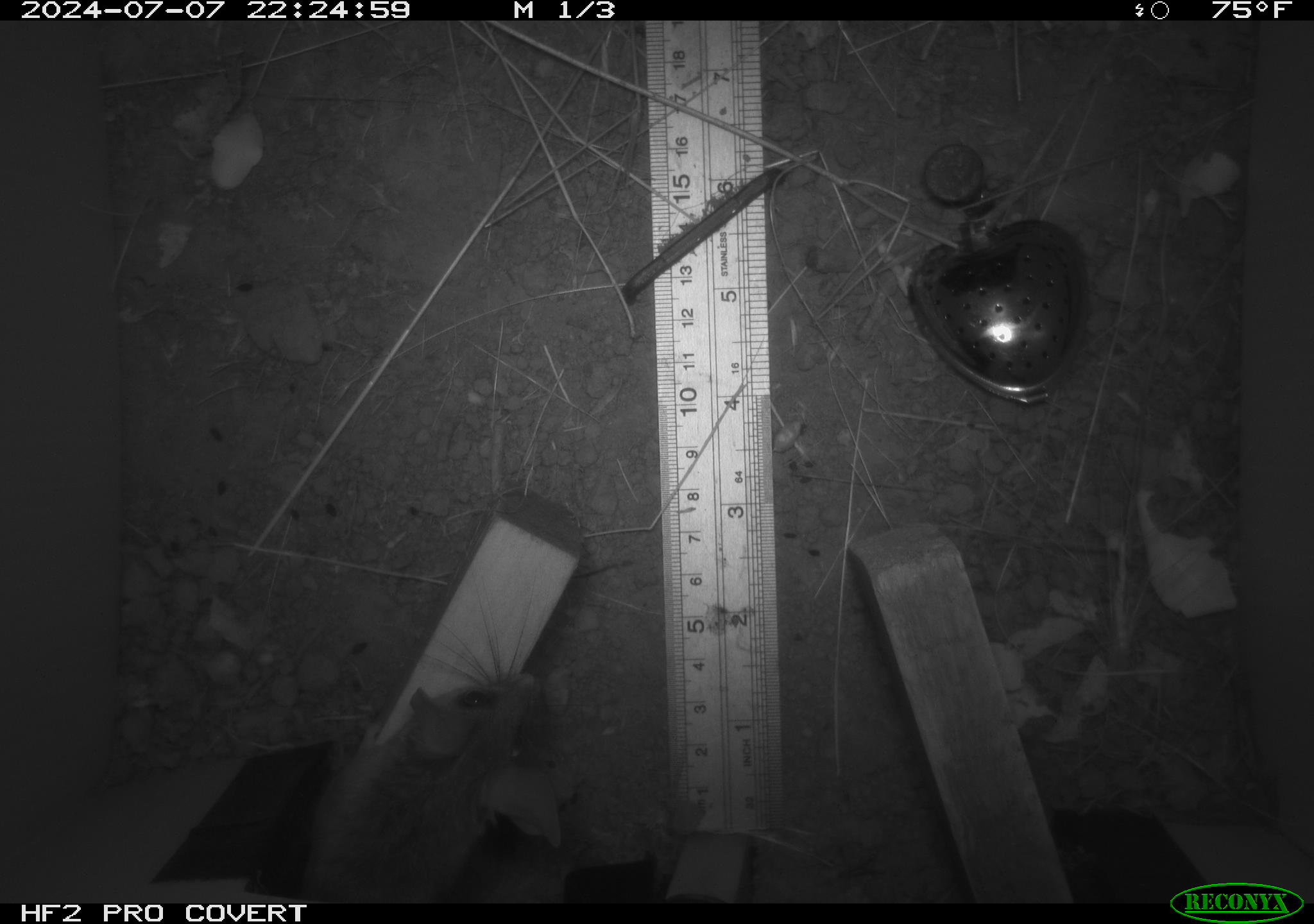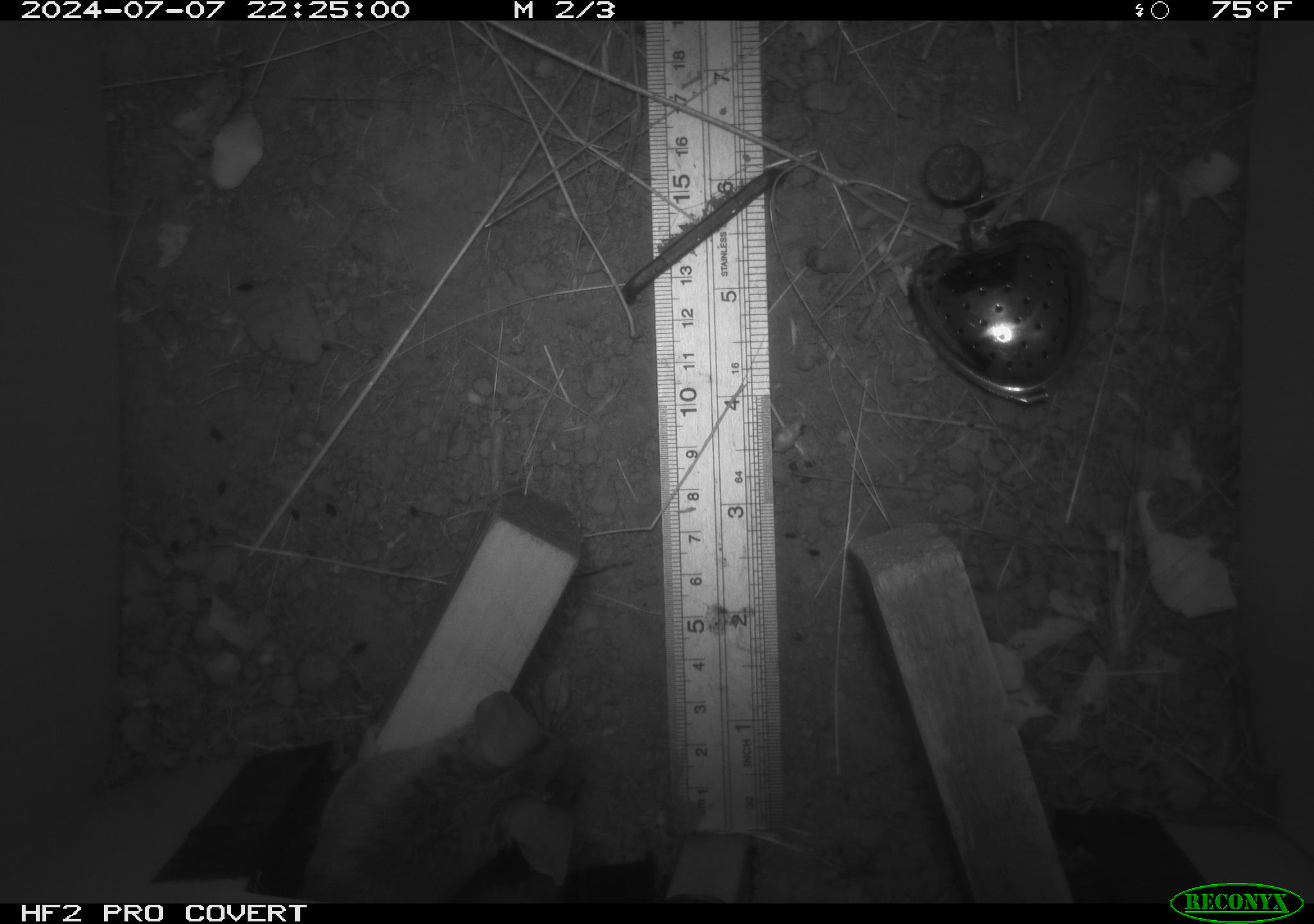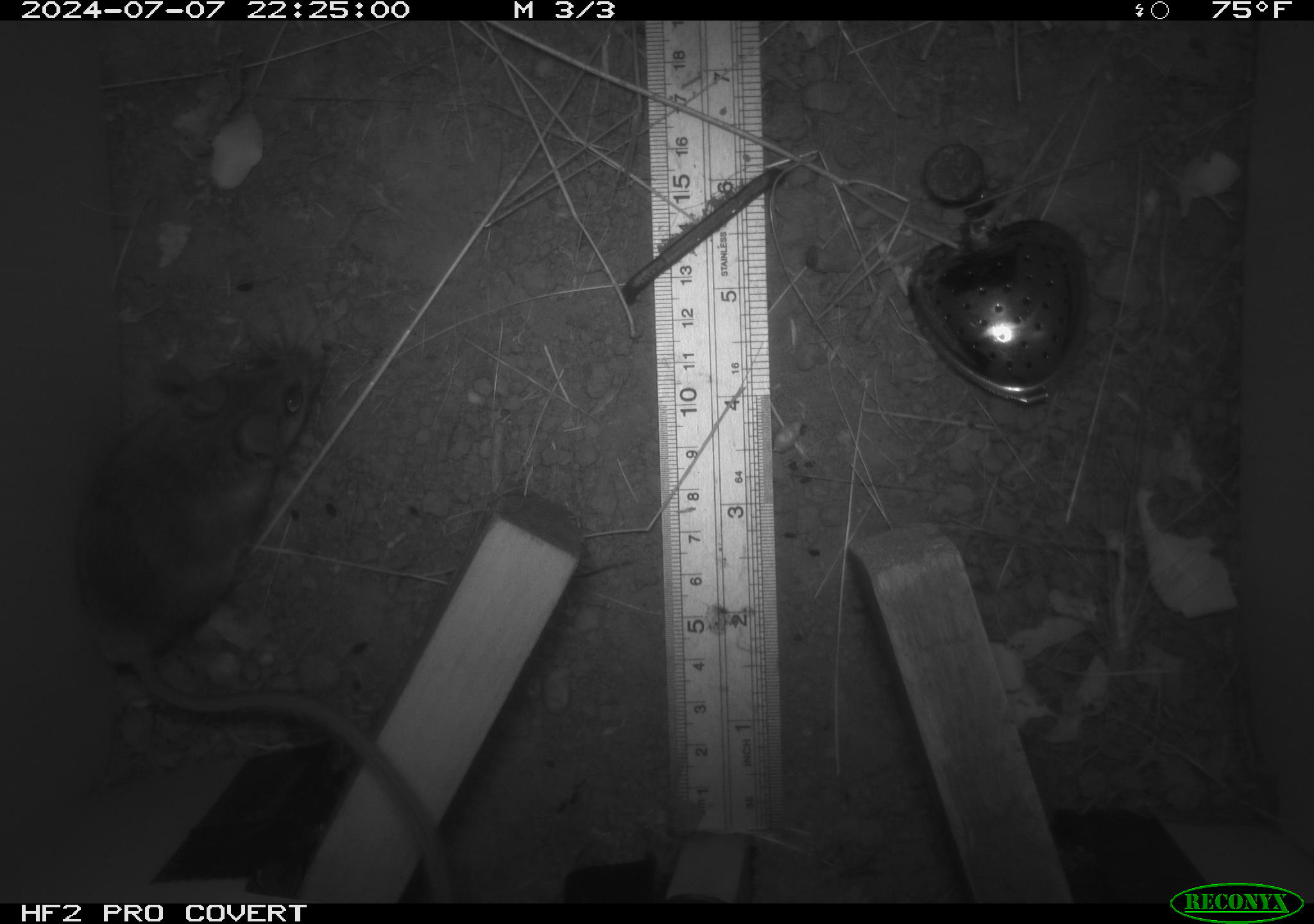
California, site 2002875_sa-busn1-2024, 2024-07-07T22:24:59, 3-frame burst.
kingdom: Animalia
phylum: Chordata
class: Mammalia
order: Rodentia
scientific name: Rodentia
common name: rodent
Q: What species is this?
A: Rodent (Rodentia).